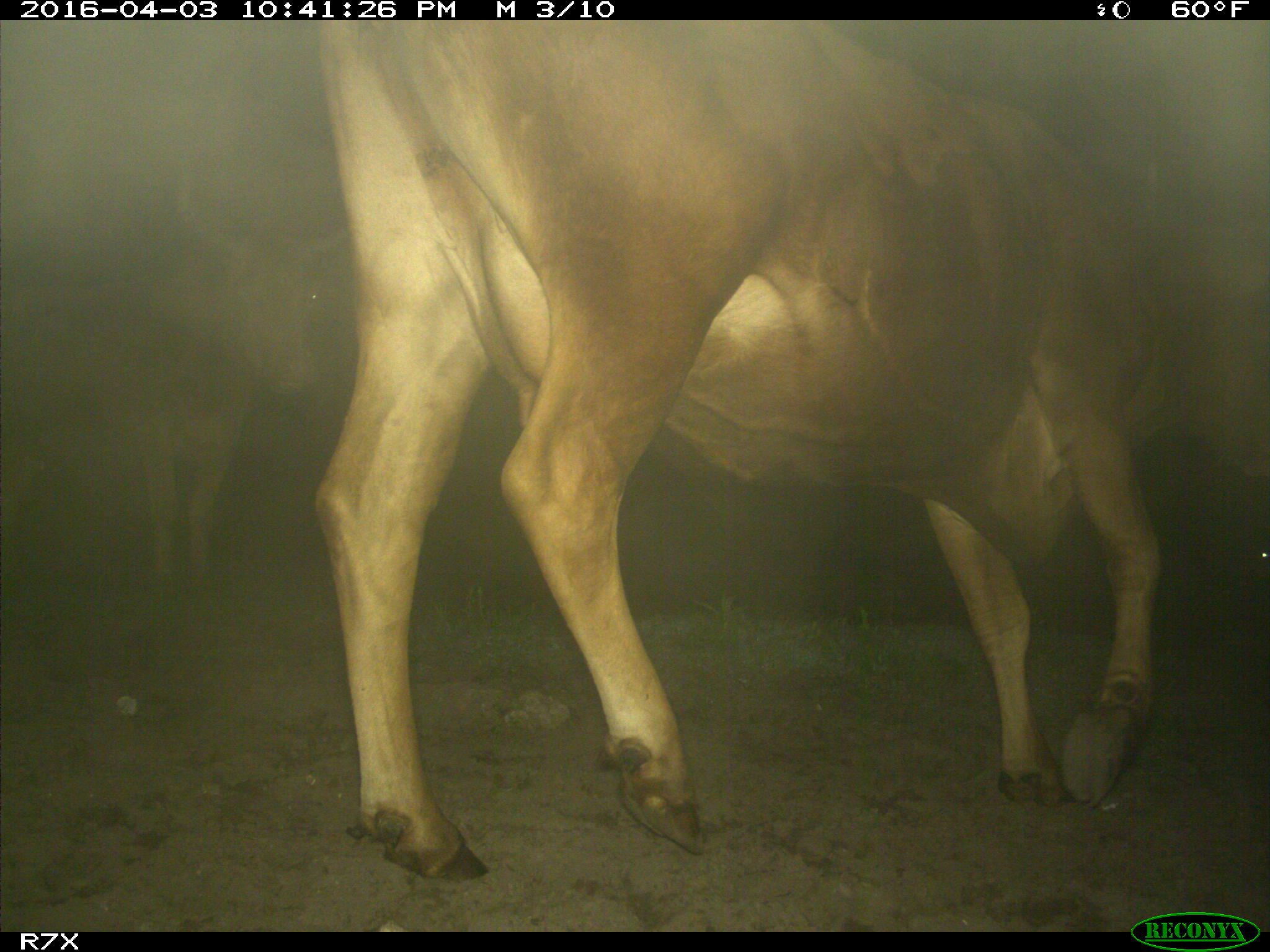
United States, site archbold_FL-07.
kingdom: Animalia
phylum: Chordata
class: Mammalia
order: Artiodactyla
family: Bovidae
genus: Bos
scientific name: Bos taurus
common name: domestic cow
Bos taurus (domestic cow).